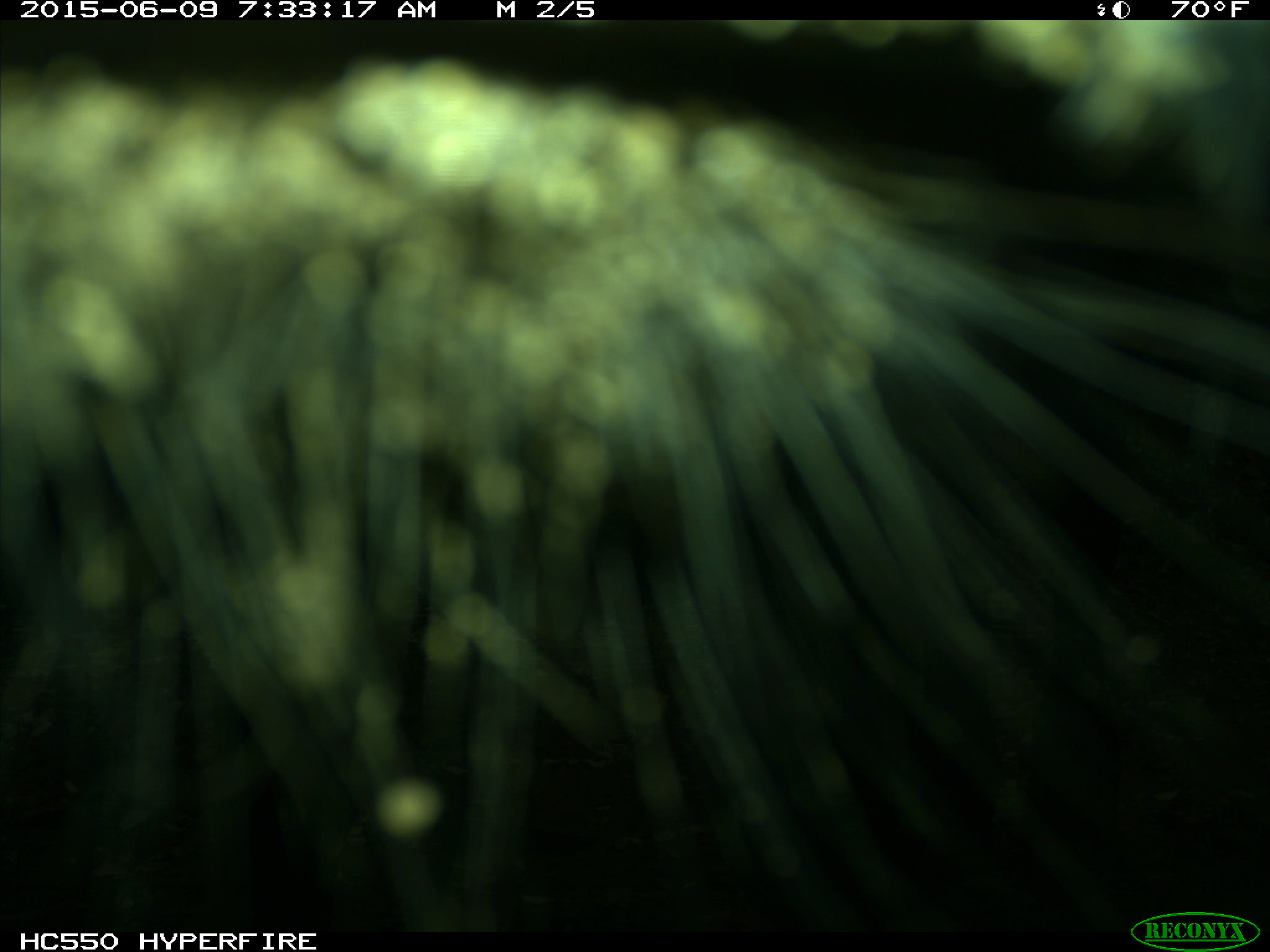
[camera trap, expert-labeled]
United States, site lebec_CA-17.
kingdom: Animalia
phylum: Chordata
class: Mammalia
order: Artiodactyla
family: Bovidae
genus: Bos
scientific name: Bos taurus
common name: domestic cow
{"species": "Bos taurus (domestic cow)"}